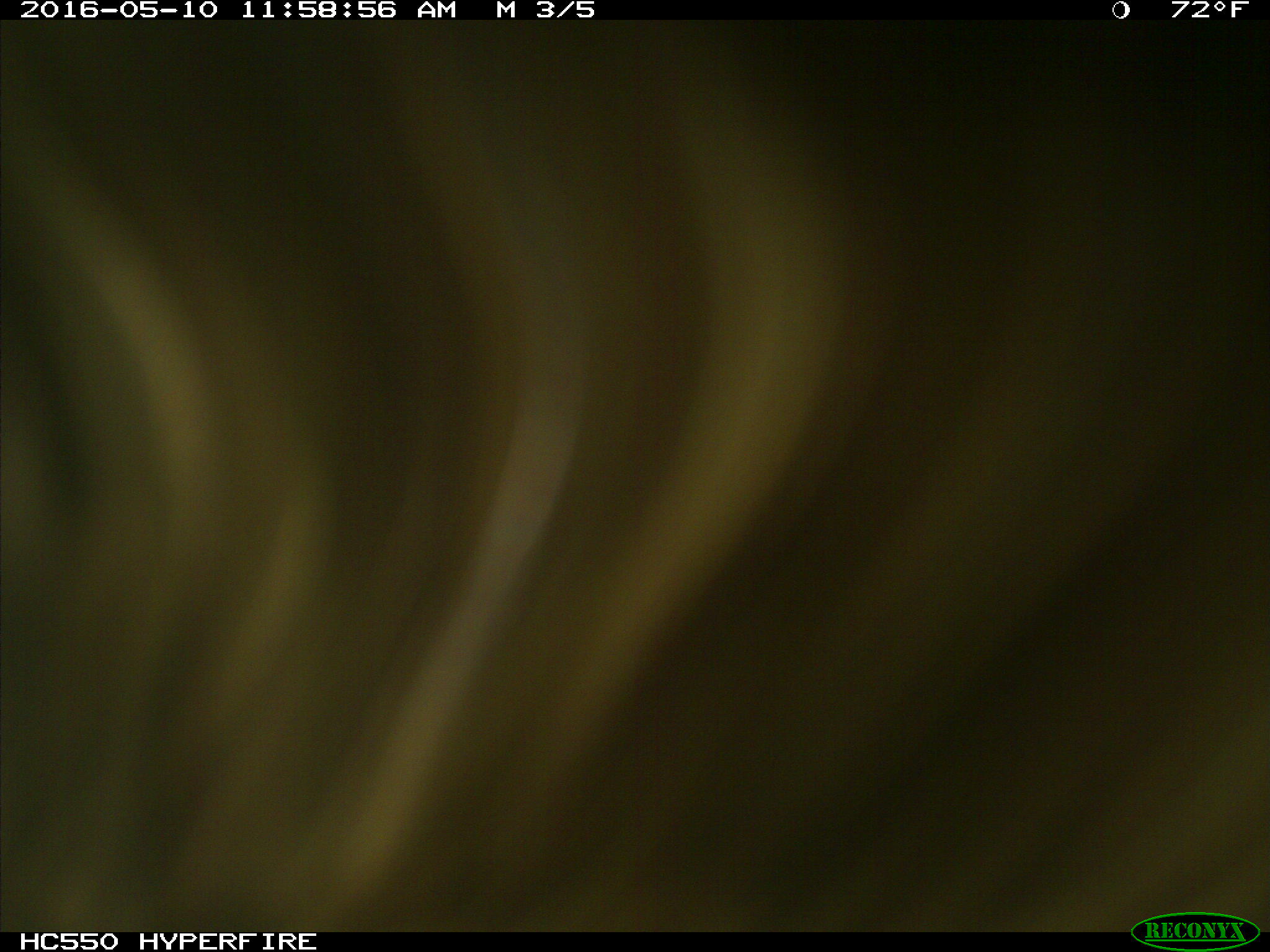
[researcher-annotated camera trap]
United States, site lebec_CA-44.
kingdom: Animalia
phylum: Chordata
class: Mammalia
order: Artiodactyla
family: Bovidae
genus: Bos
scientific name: Bos taurus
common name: domestic cow